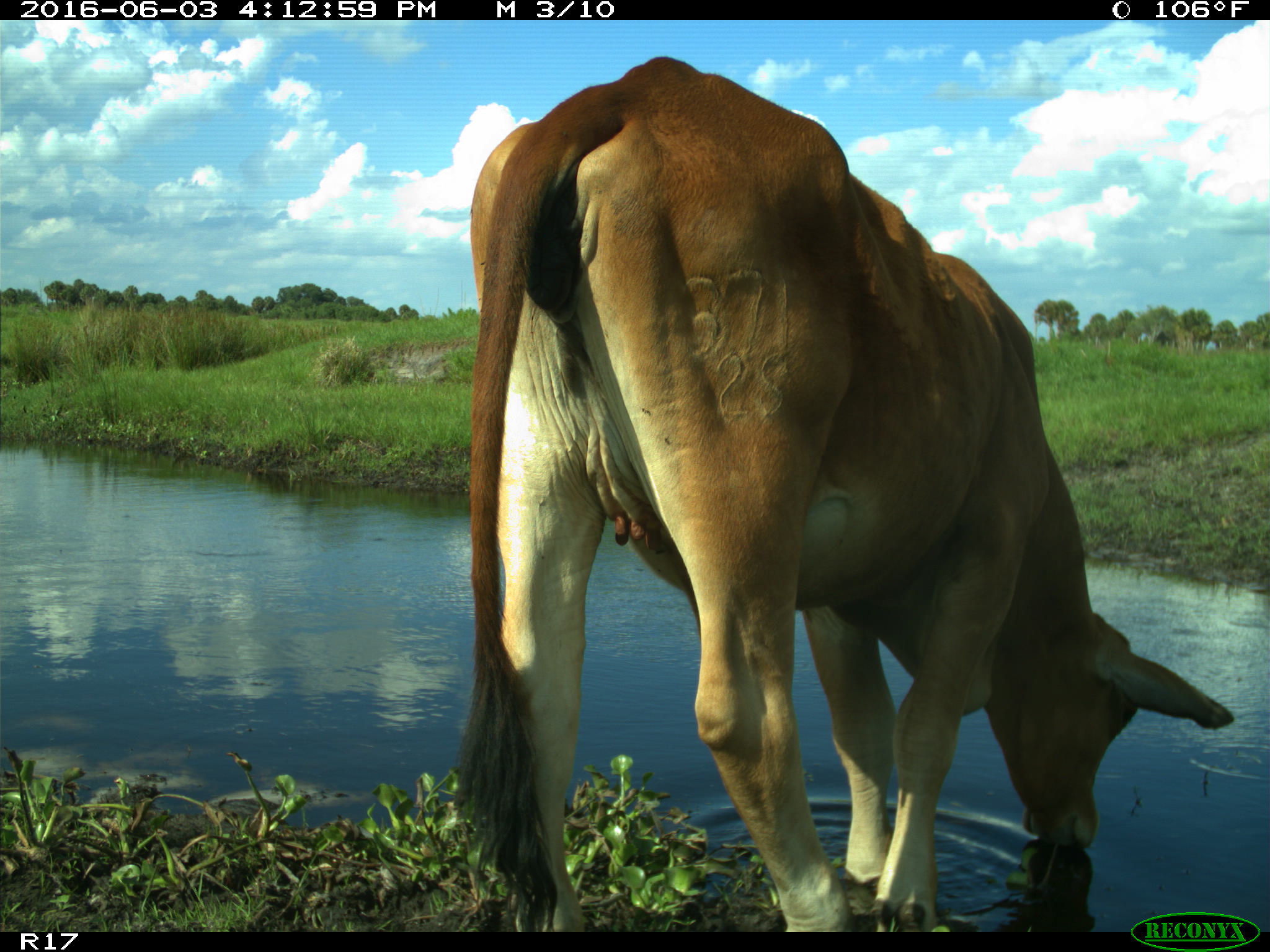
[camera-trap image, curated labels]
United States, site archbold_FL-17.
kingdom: Animalia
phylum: Chordata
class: Mammalia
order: Artiodactyla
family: Bovidae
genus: Bos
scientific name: Bos taurus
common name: domestic cow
Bos taurus (domestic cow).